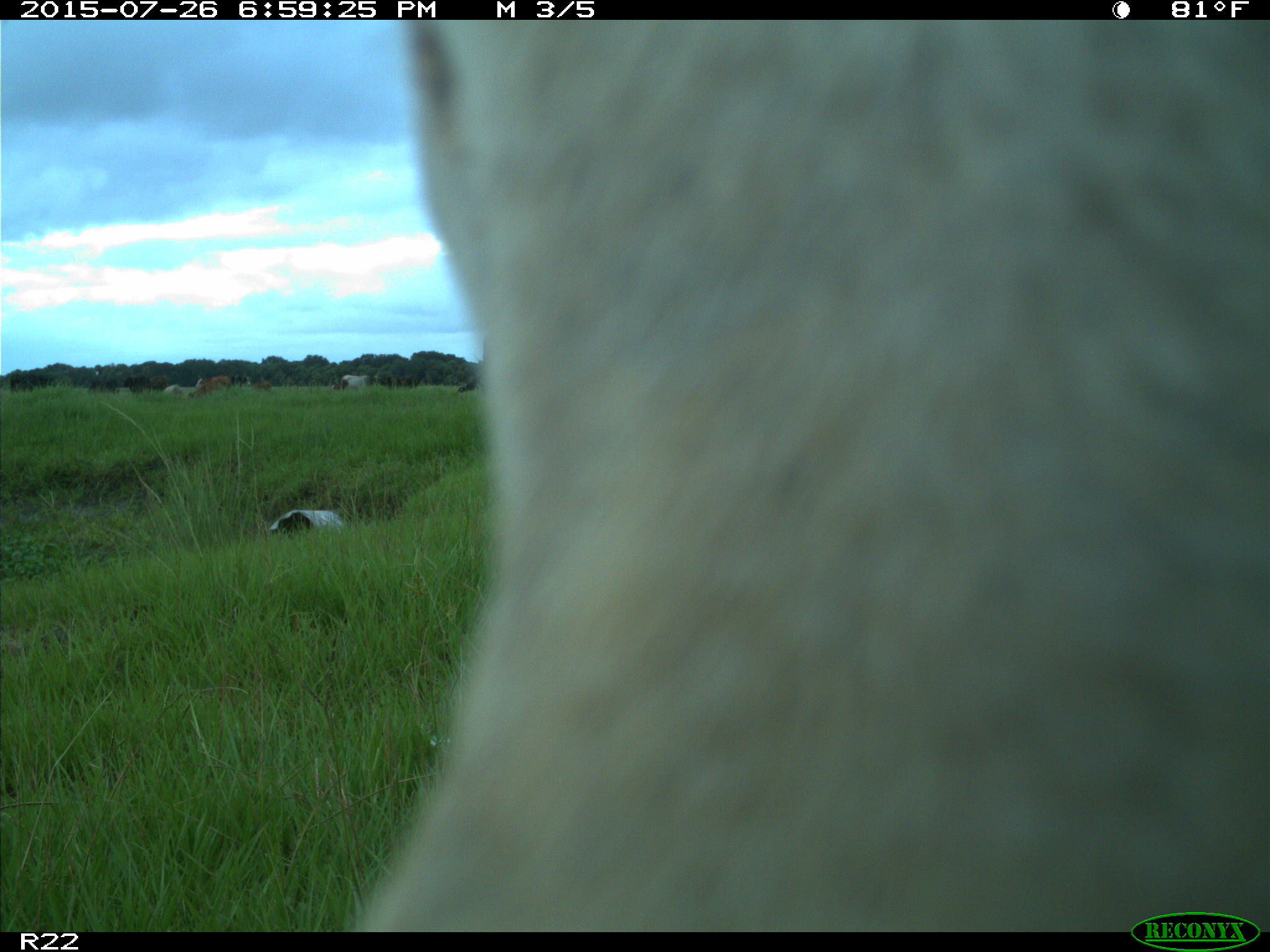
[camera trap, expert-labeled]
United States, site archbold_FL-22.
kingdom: Animalia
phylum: Chordata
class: Mammalia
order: Artiodactyla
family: Bovidae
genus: Bos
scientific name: Bos taurus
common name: domestic cow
Bos taurus (domestic cow).